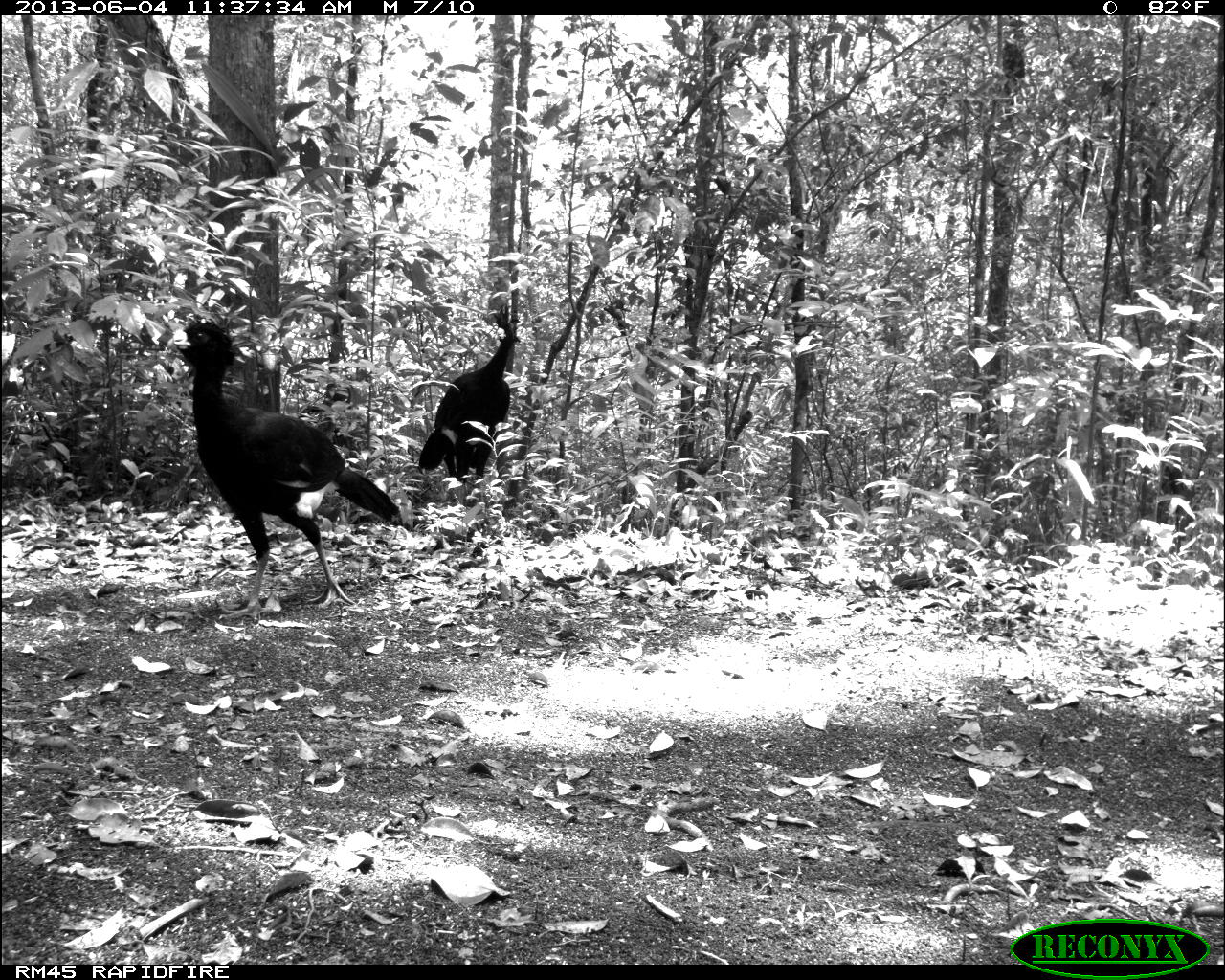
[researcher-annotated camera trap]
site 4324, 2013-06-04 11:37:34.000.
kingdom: Animalia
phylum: Chordata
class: Aves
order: Galliformes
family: Cracidae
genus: Crax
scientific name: Crax rubra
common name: great curassow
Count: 2.